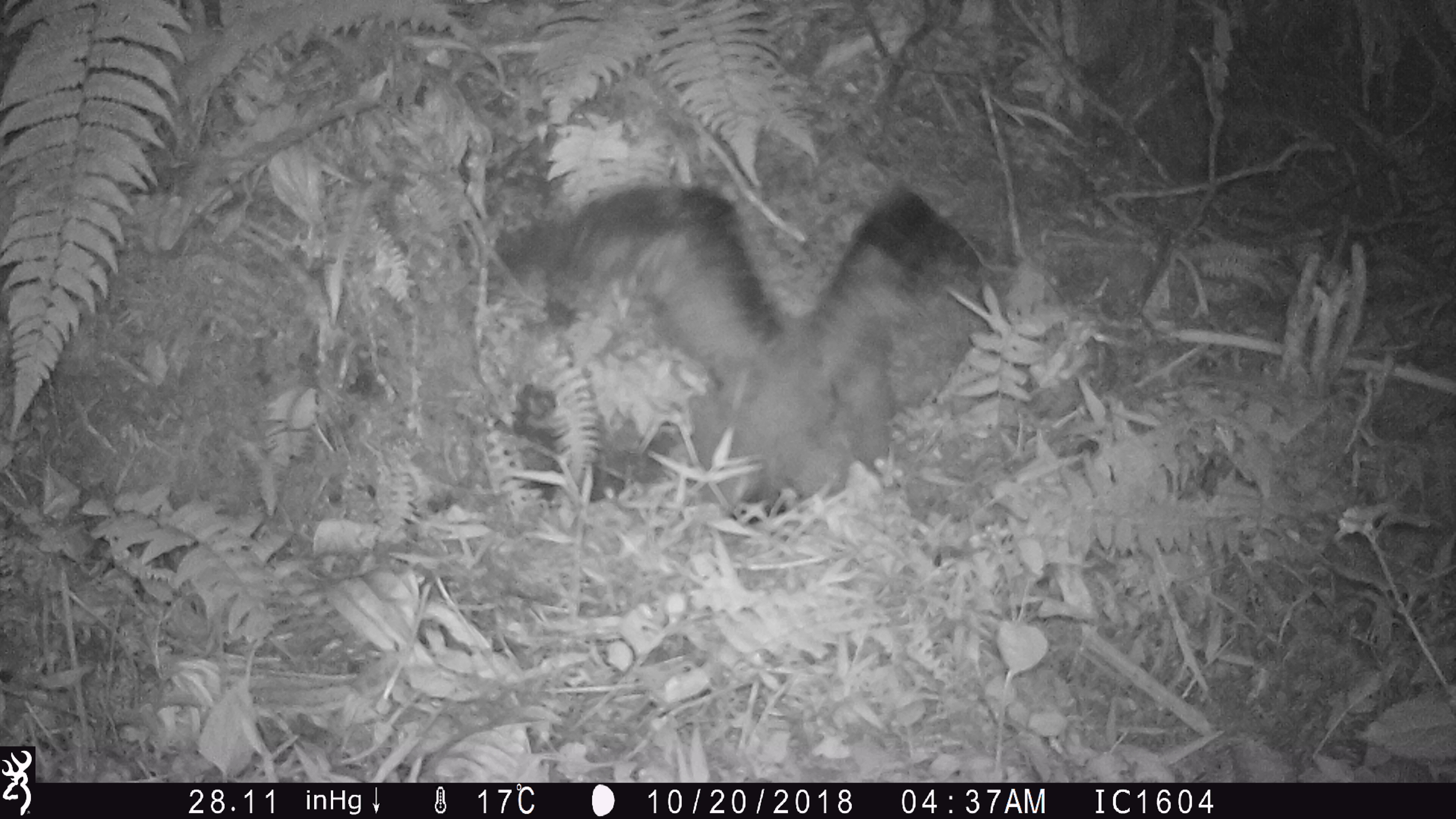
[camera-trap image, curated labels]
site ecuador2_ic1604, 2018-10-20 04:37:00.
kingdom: Animalia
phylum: Chordata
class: Aves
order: Procellariiformes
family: Procellariidae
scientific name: Procellariidae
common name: petrel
Petrel (Procellariidae).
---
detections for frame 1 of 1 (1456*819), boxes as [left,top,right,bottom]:
petrel: [494,178,1006,530]